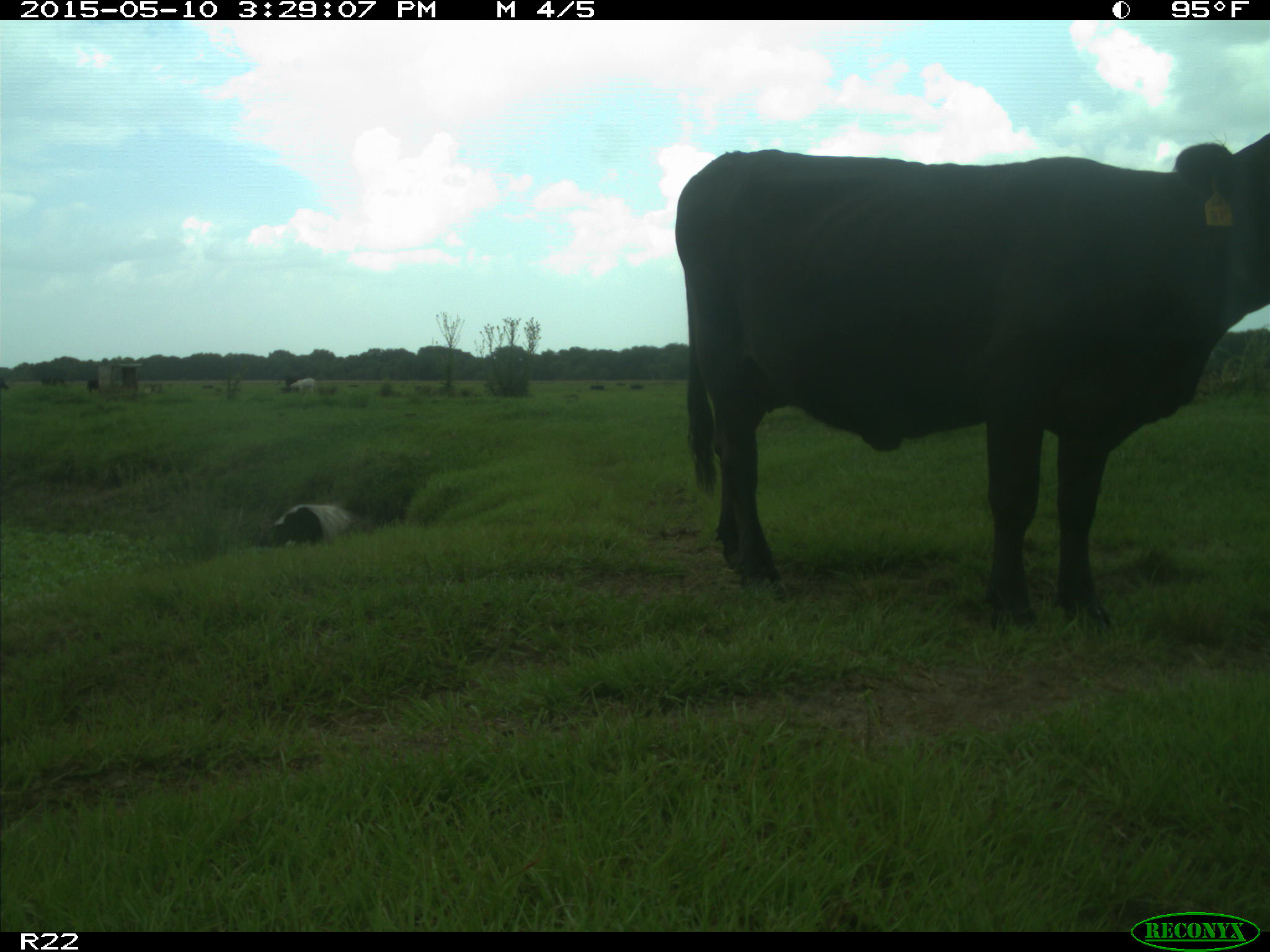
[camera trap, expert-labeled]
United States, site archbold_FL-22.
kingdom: Animalia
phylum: Chordata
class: Mammalia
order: Artiodactyla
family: Bovidae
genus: Bos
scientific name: Bos taurus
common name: domestic cow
Bos taurus (domestic cow).